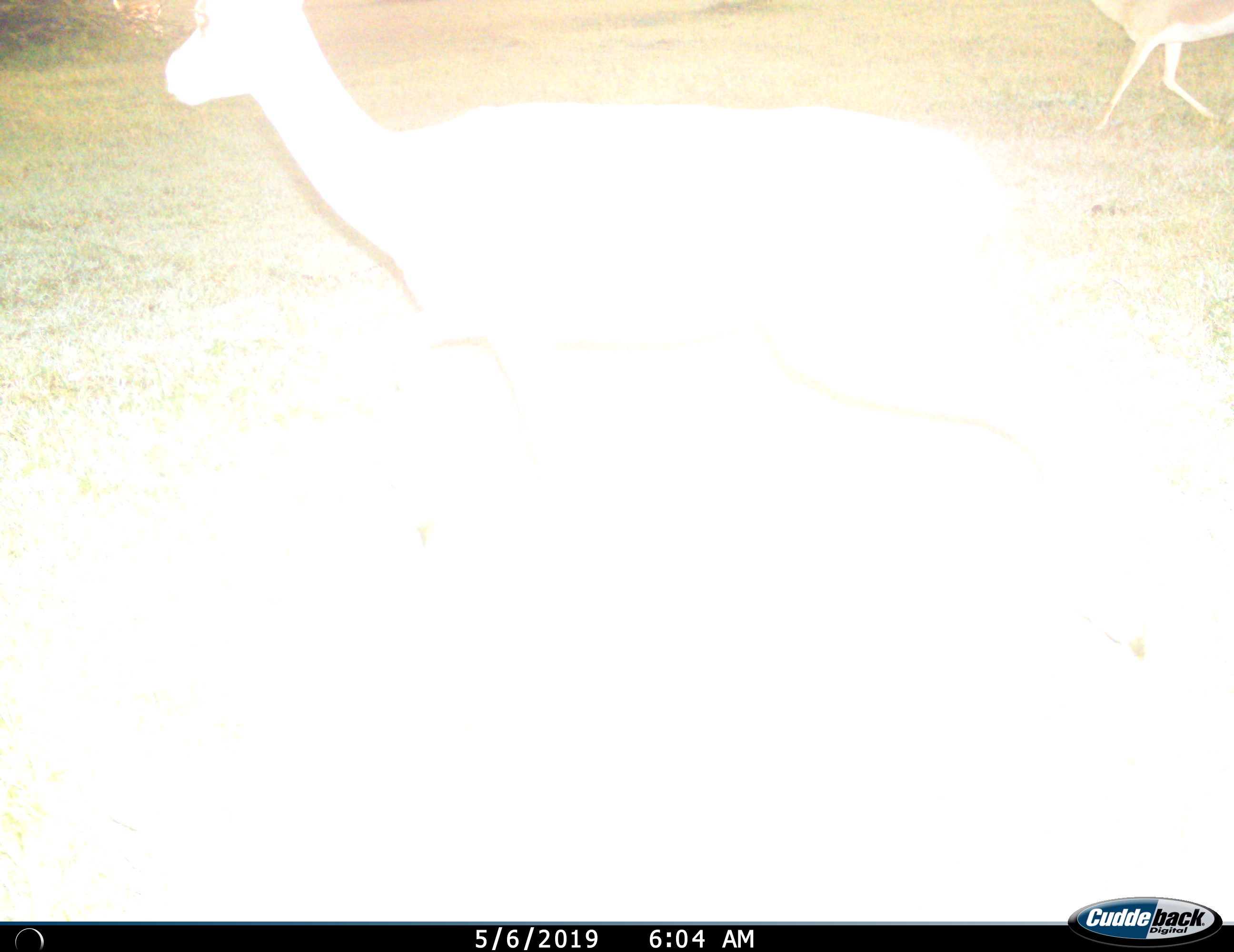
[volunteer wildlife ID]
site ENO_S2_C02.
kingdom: Animalia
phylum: Chordata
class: Mammalia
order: Artiodactyla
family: Bovidae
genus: Aepyceros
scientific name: Aepyceros melampus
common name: impala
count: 2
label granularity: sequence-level